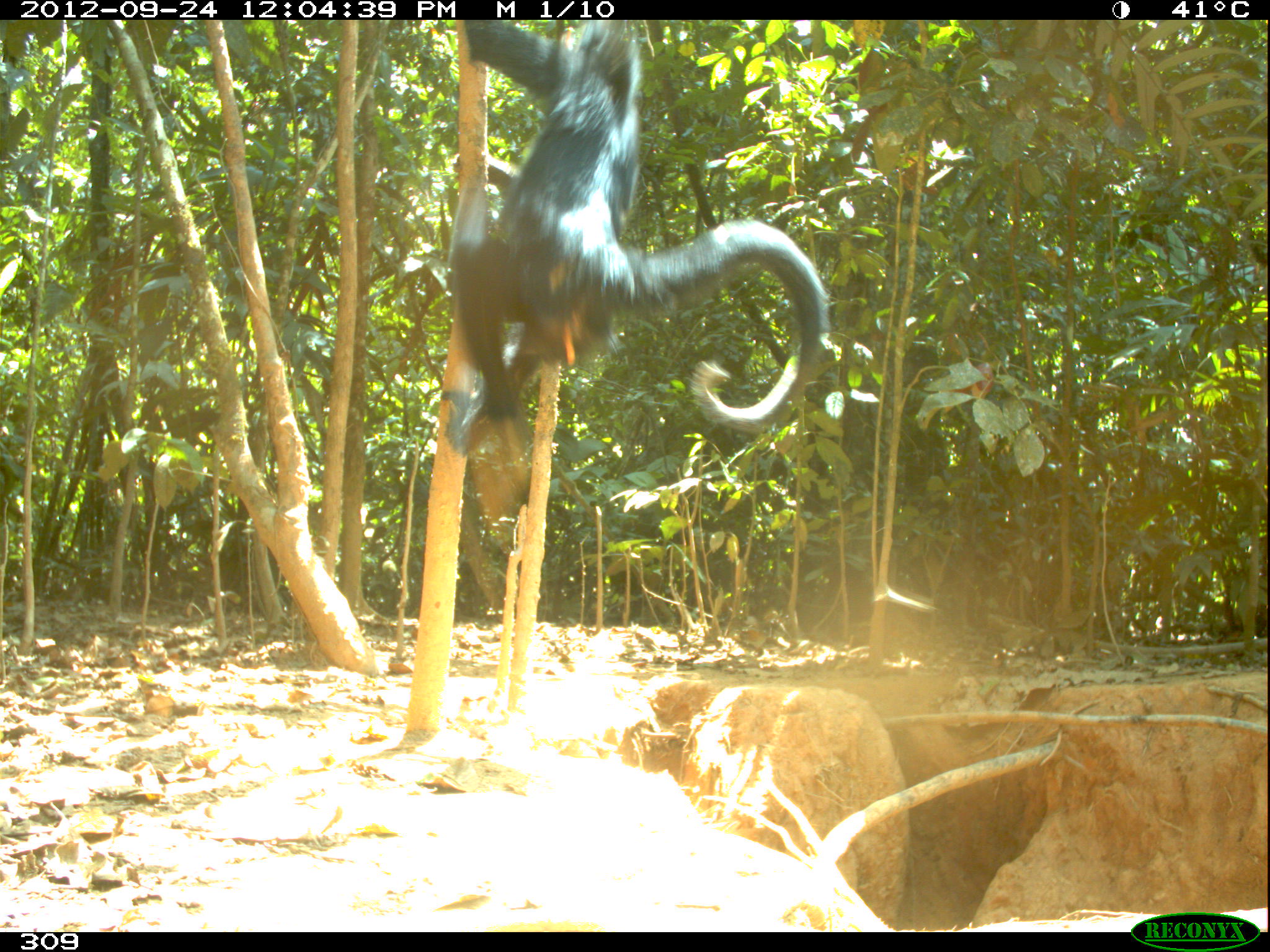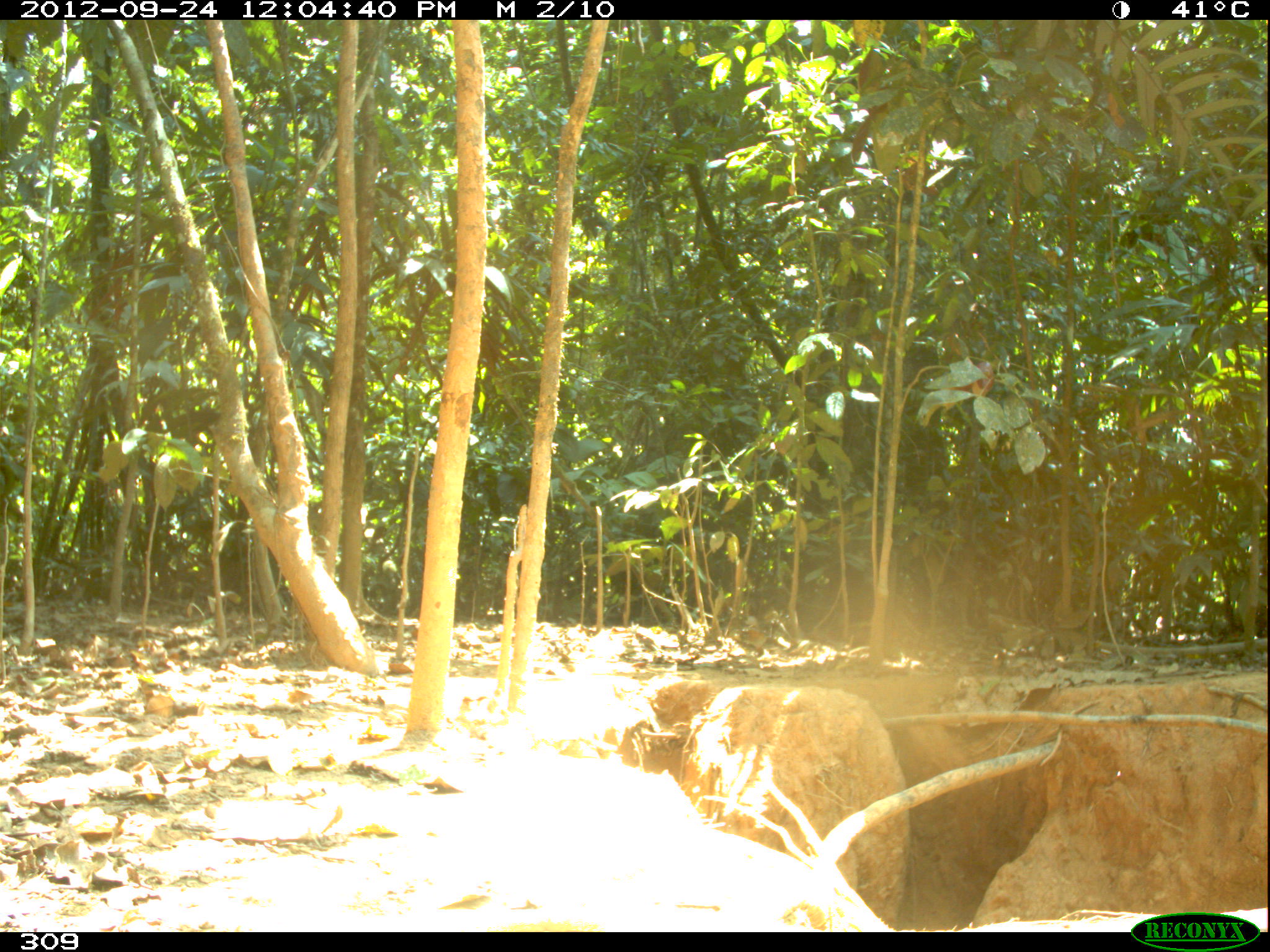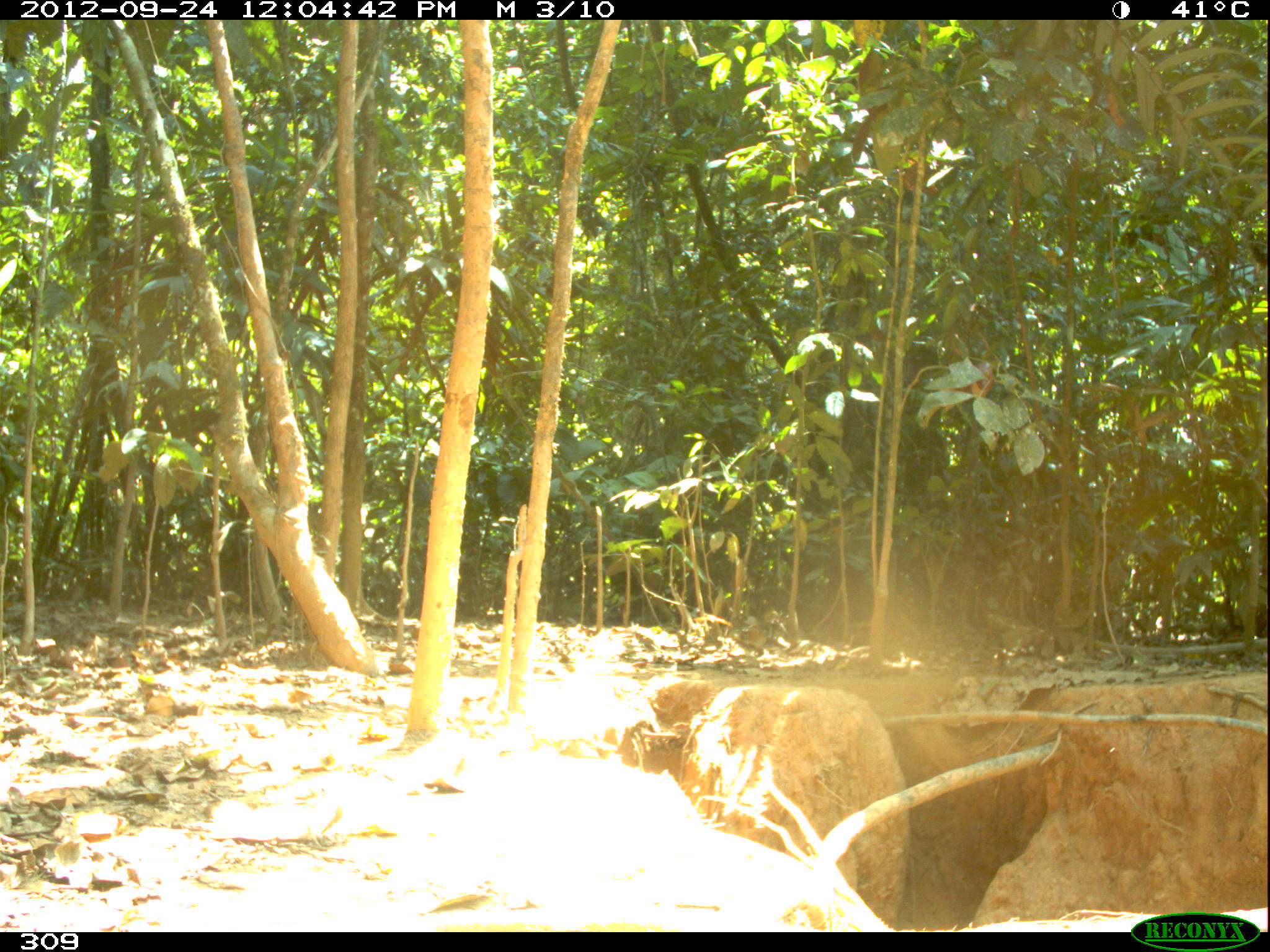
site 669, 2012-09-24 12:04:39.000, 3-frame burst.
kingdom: Animalia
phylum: Chordata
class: Mammalia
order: Primates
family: Atelidae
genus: Ateles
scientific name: Ateles chamek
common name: black-faced black spider monkey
Ateles chamek (black-faced black spider monkey).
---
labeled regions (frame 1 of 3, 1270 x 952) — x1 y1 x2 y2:
ateles chamek: 439 13 831 455